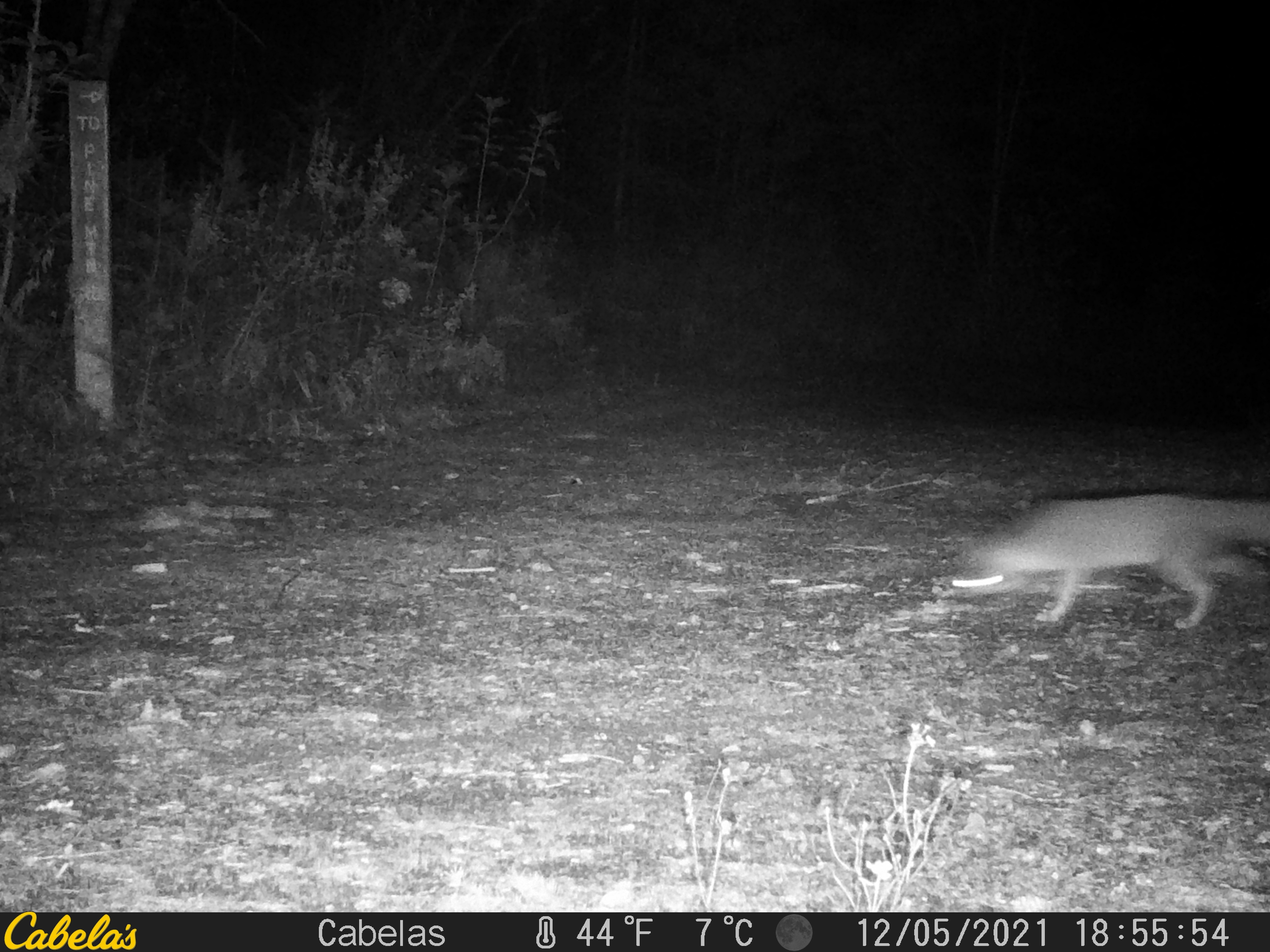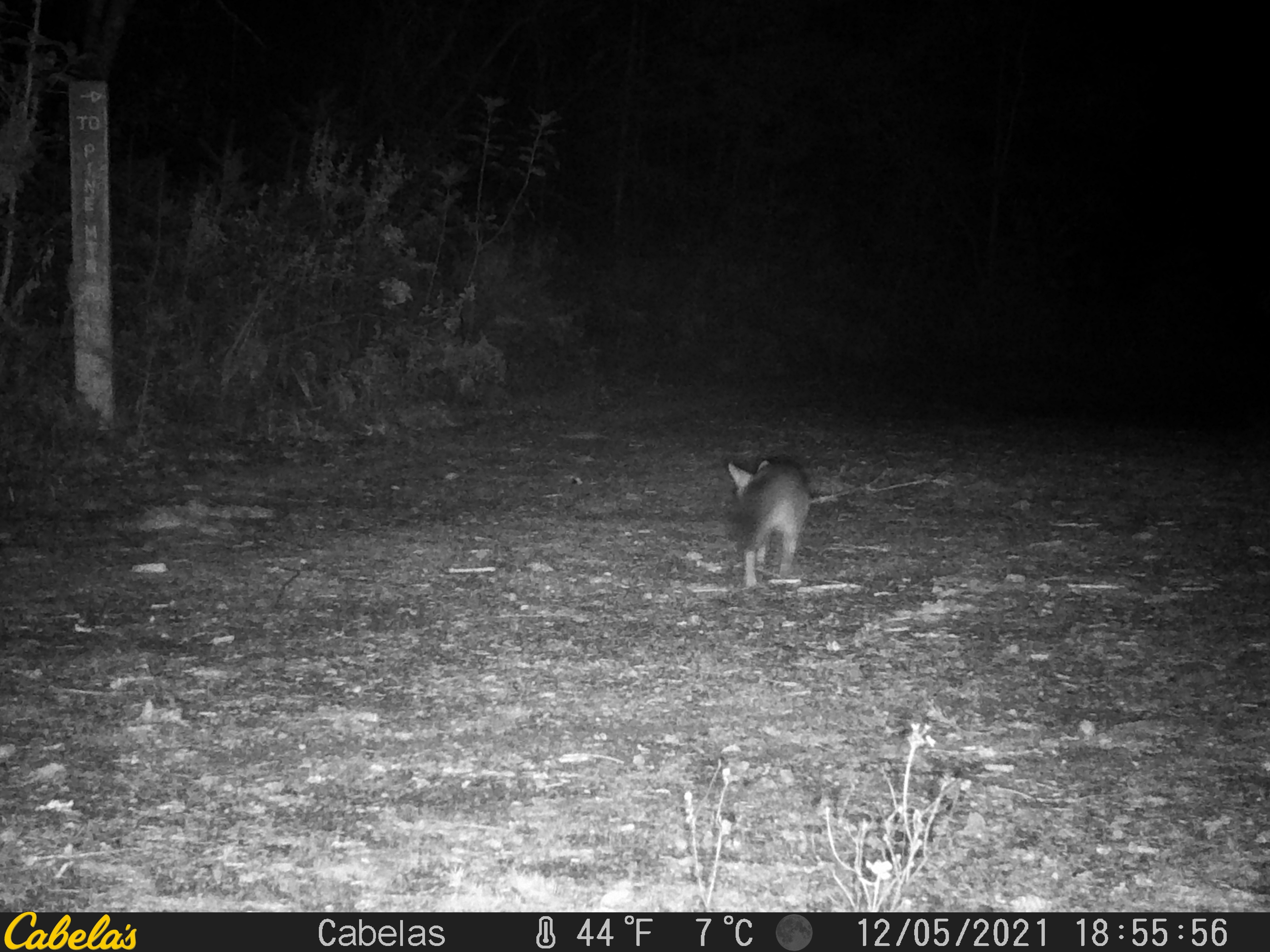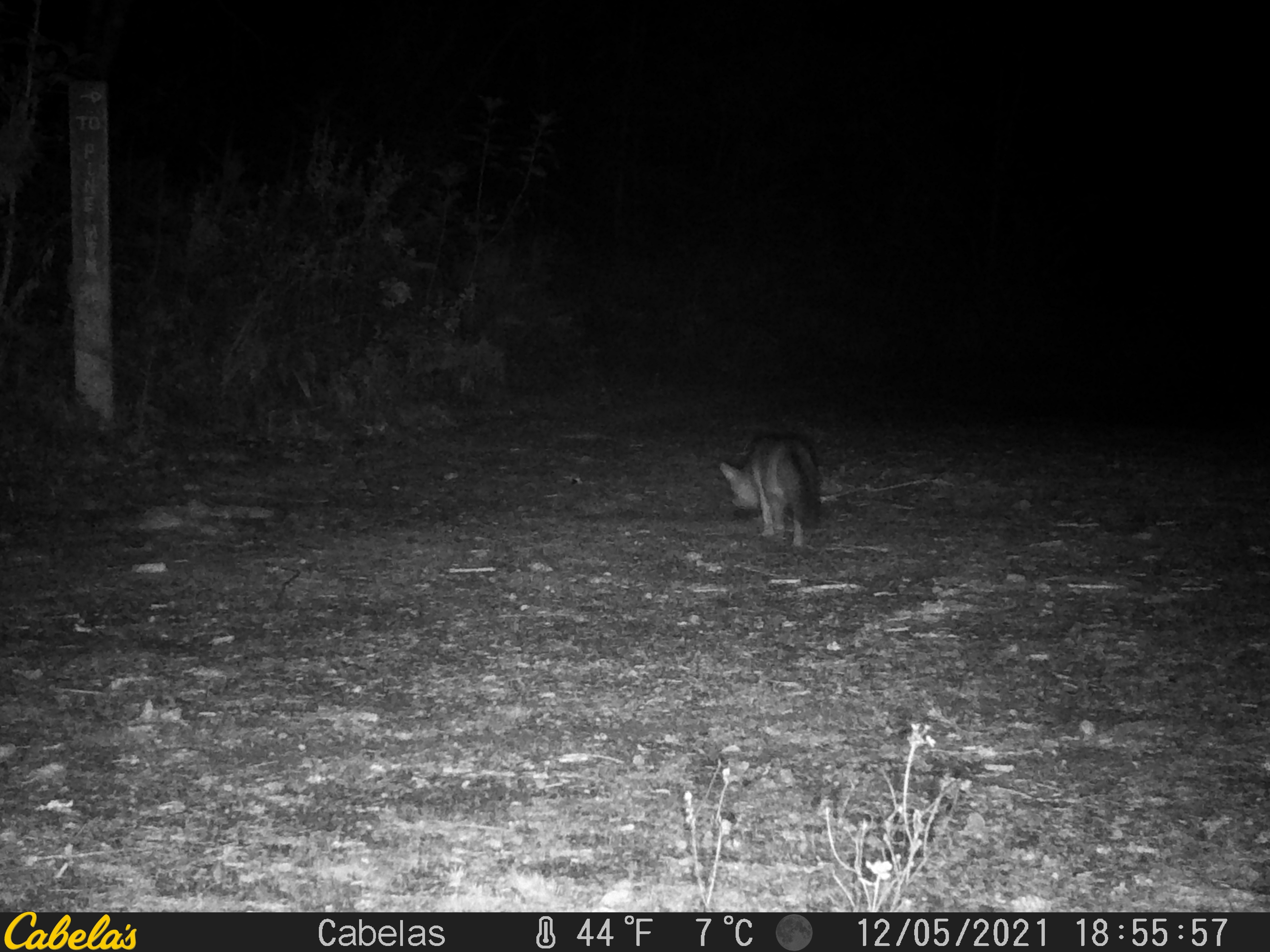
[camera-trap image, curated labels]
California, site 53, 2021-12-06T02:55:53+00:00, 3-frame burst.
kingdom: Animalia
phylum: Chordata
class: Mammalia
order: Carnivora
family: Canidae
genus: Urocyon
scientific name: Urocyon cinereoargenteus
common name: gray fox